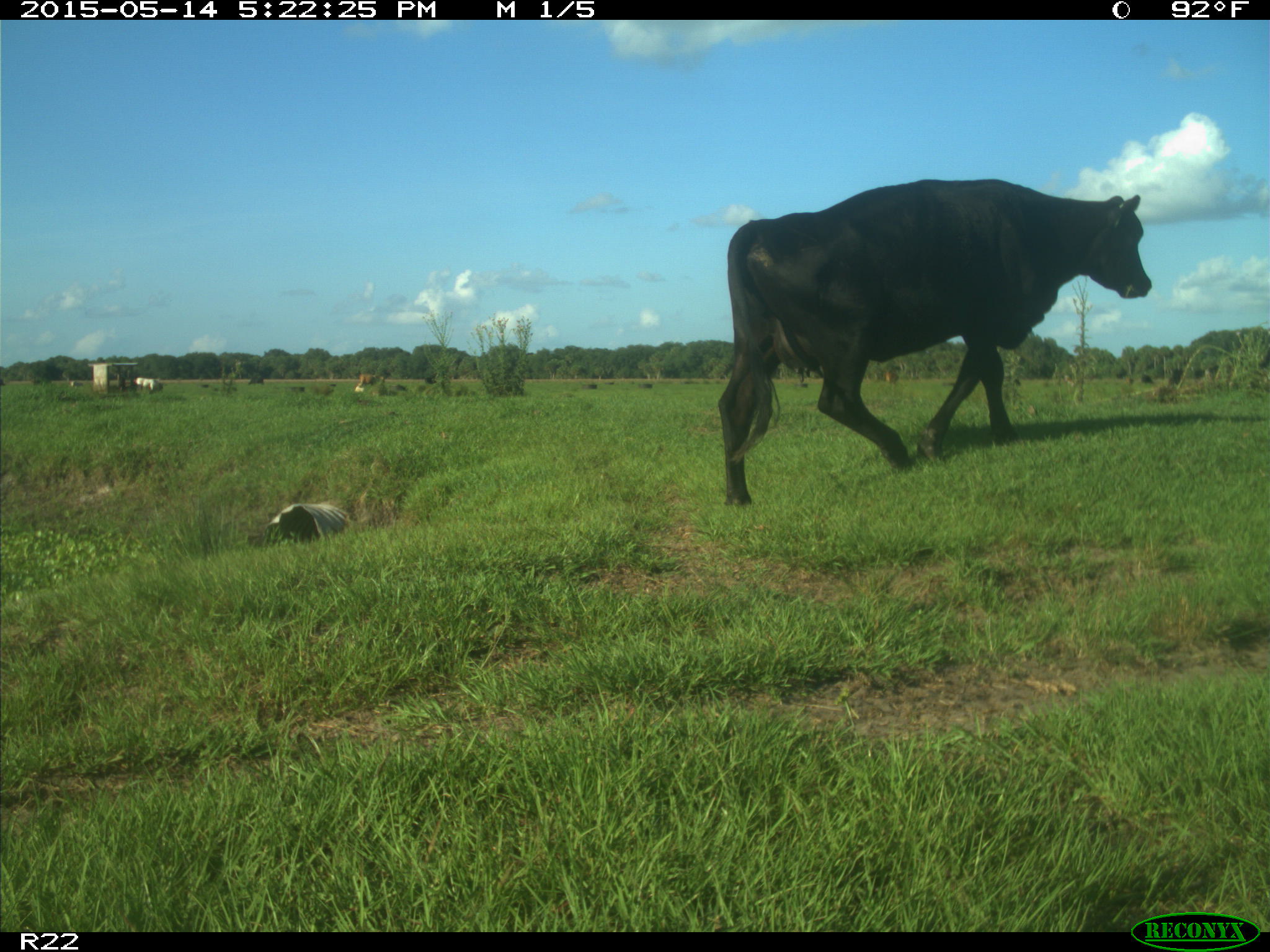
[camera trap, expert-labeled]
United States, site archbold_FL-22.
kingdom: Animalia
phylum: Chordata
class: Mammalia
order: Artiodactyla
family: Bovidae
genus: Bos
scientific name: Bos taurus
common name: domestic cow